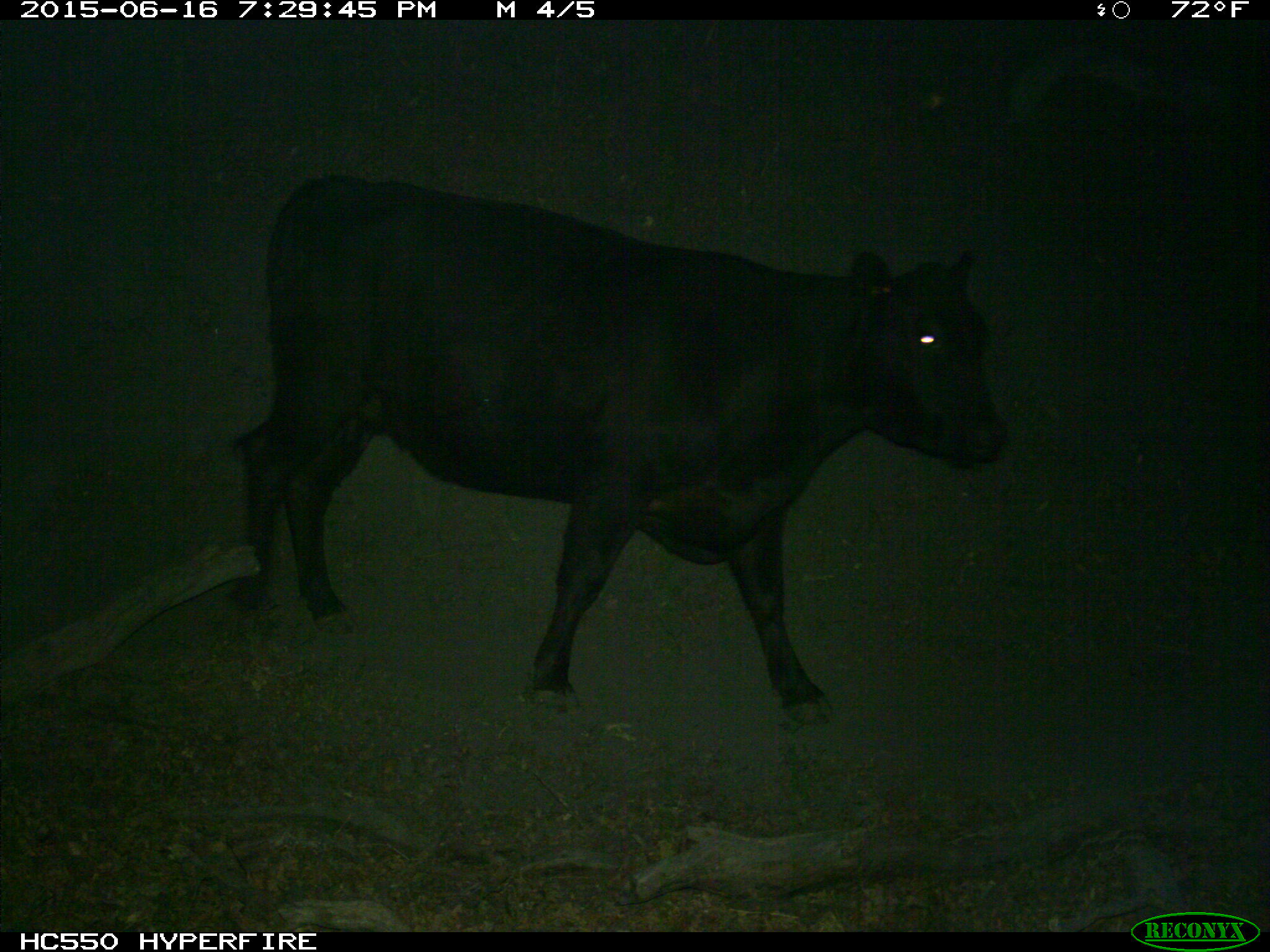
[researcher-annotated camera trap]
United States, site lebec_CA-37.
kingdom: Animalia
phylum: Chordata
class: Mammalia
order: Artiodactyla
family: Bovidae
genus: Bos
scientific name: Bos taurus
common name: domestic cow